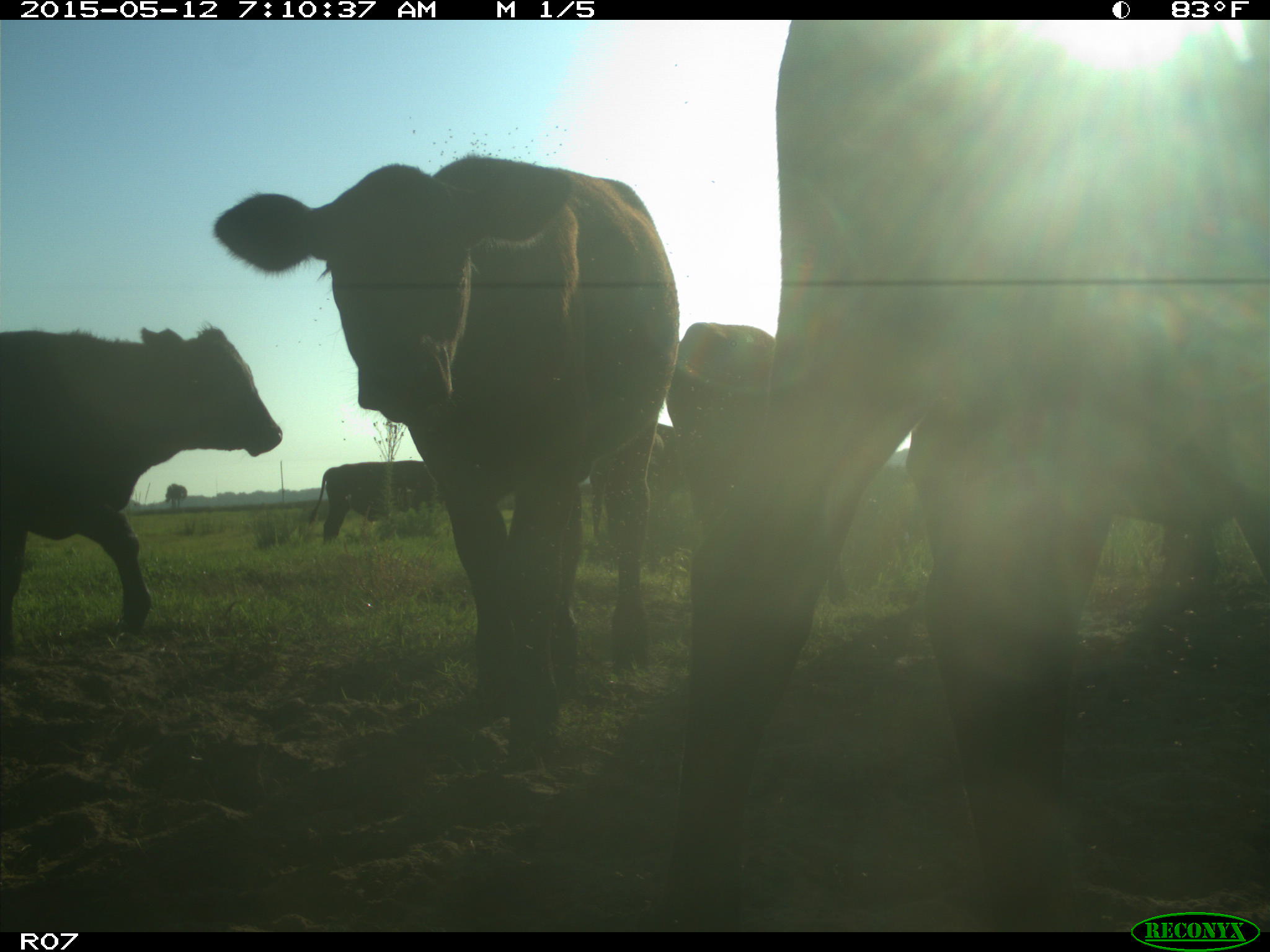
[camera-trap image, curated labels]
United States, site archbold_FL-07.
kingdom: Animalia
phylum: Chordata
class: Mammalia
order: Artiodactyla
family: Bovidae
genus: Bos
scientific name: Bos taurus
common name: domestic cow